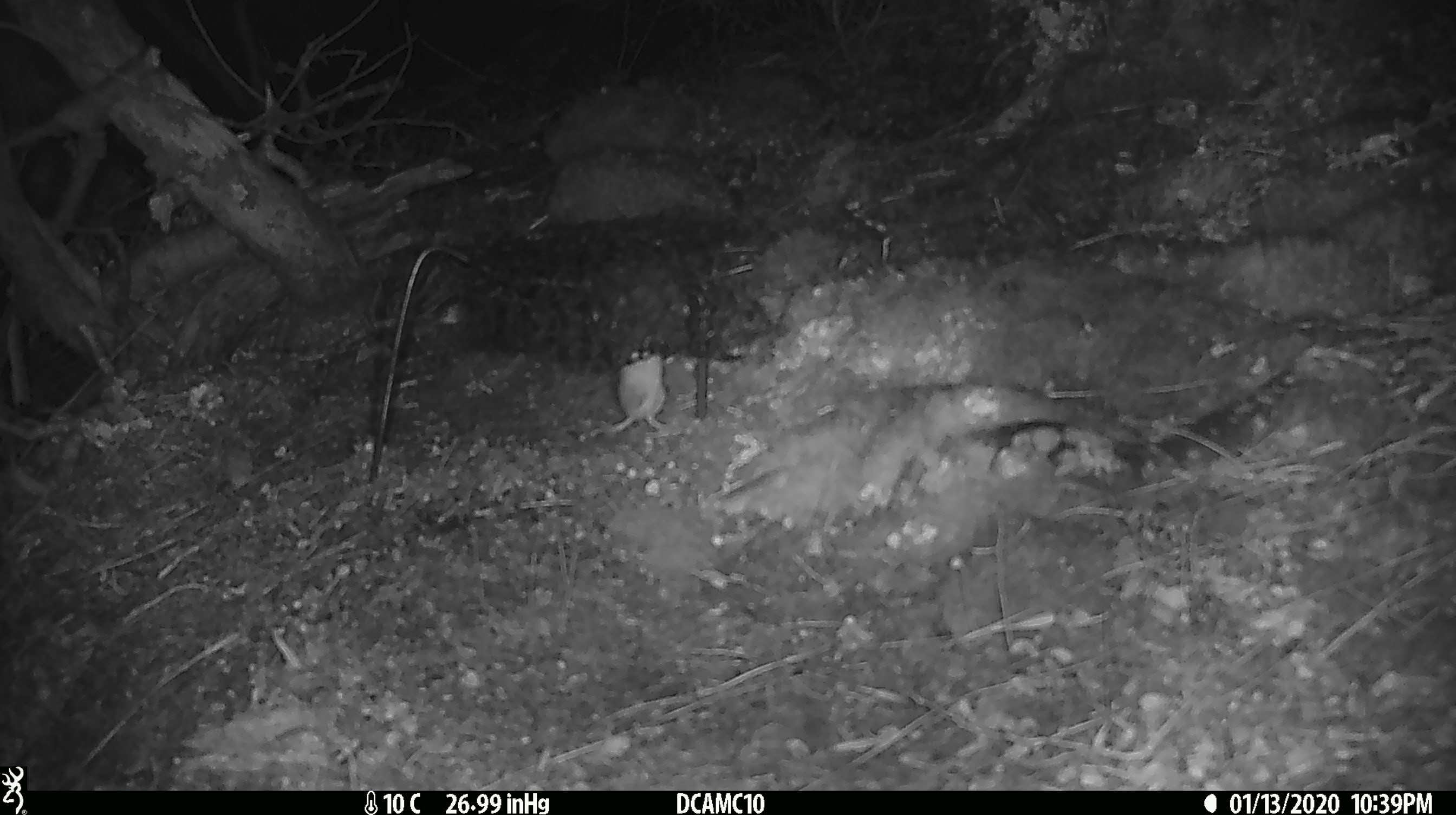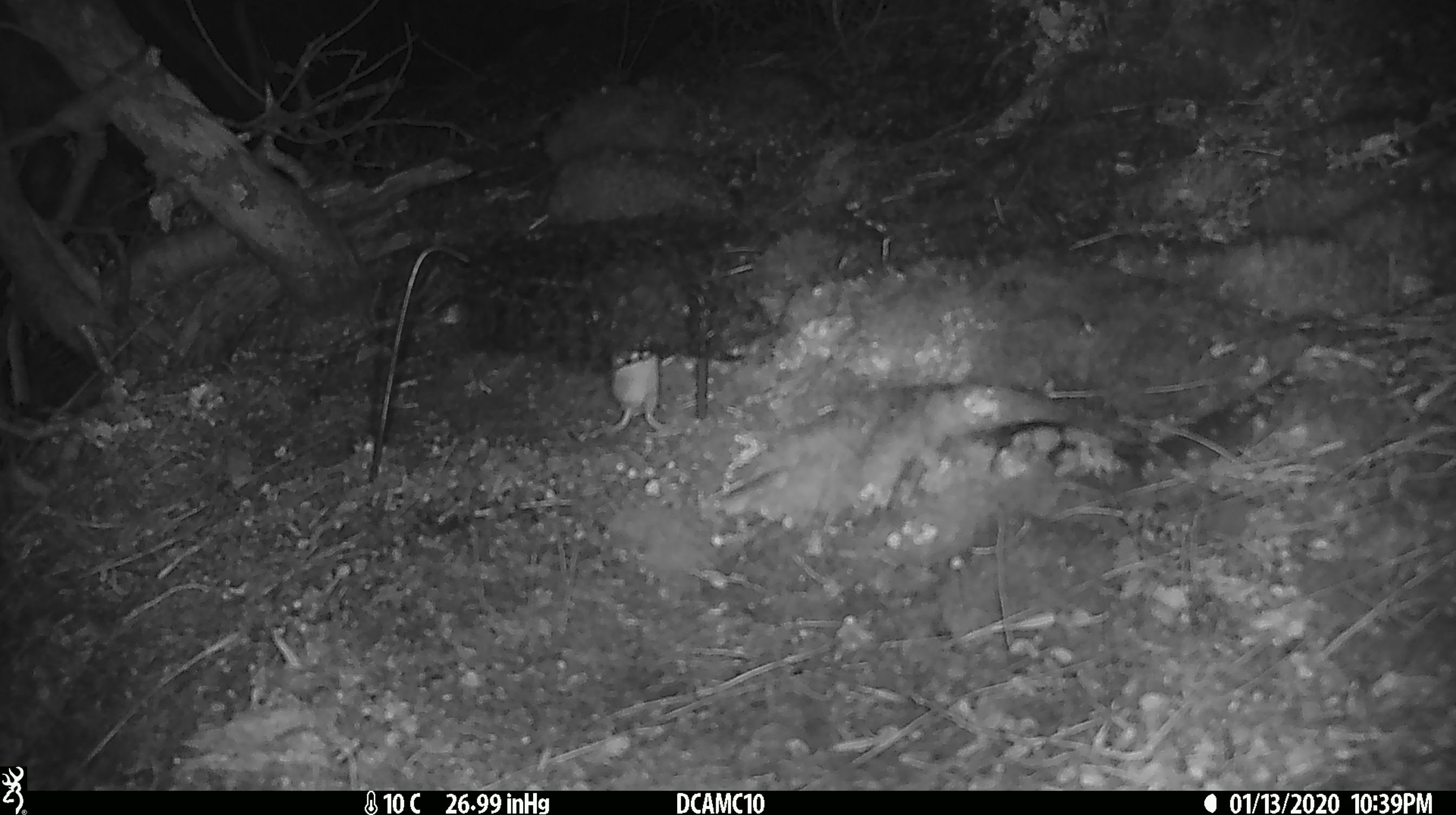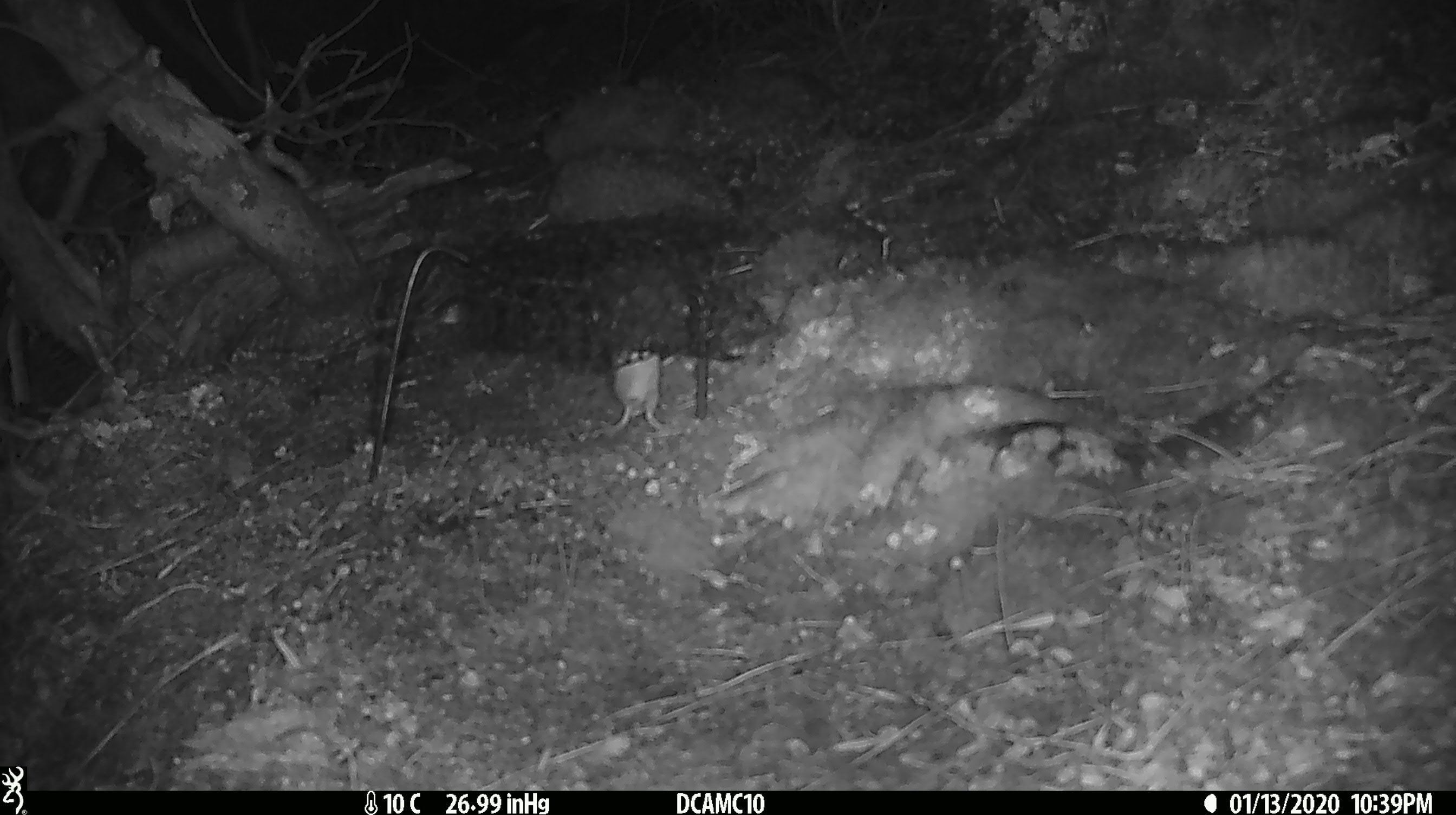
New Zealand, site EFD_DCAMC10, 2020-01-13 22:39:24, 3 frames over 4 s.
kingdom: Animalia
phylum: Chordata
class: Mammalia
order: Rodentia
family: Muridae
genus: Mus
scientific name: Mus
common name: mouse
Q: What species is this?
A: Mouse (Mus).